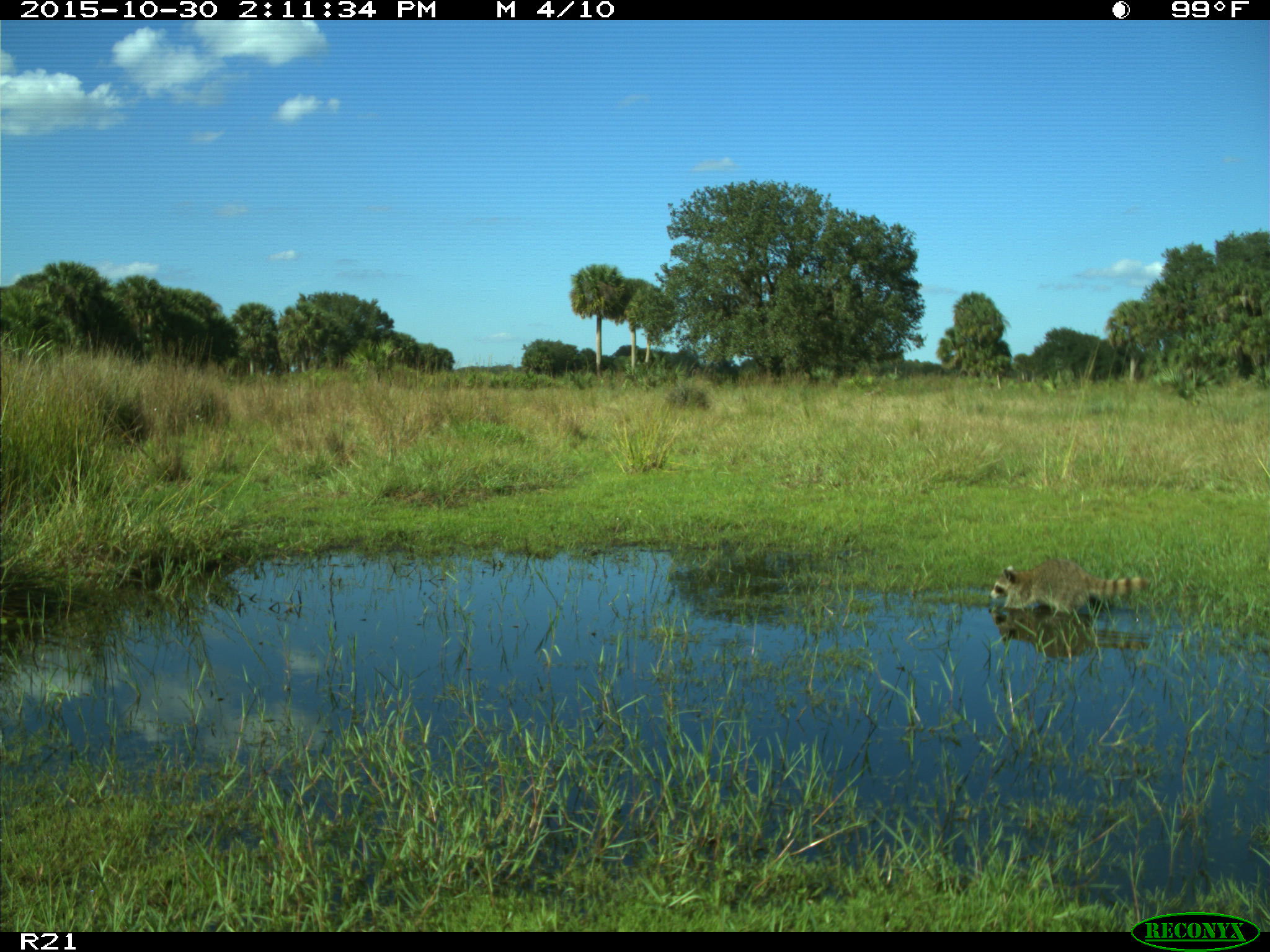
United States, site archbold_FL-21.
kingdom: Animalia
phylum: Chordata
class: Mammalia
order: Carnivora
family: Procyonidae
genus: Procyon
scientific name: Procyon lotor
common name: common raccoon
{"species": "Procyon lotor (common raccoon)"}